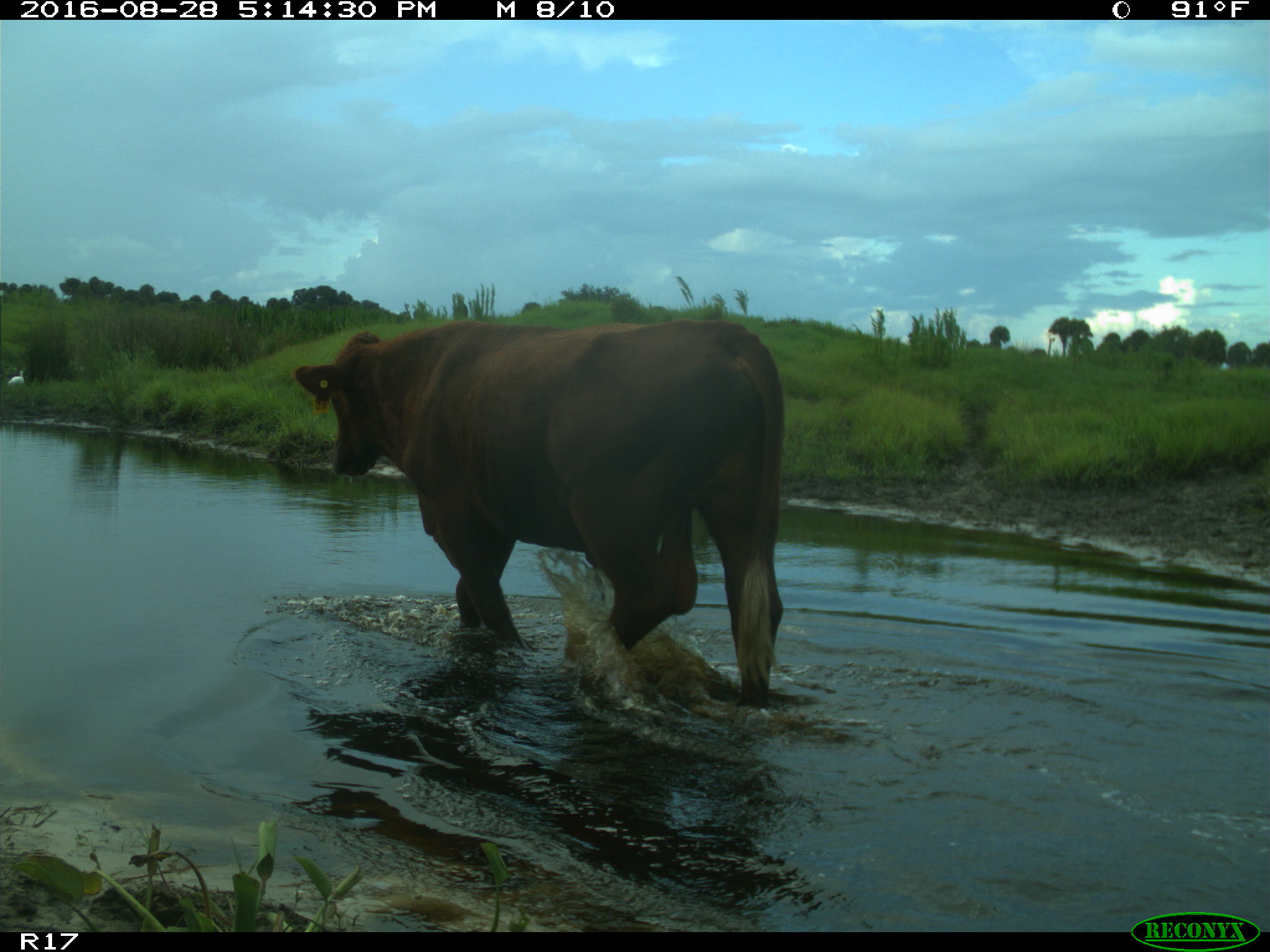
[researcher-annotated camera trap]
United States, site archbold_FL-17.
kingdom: Animalia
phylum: Chordata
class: Mammalia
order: Artiodactyla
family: Bovidae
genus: Bos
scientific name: Bos taurus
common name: domestic cow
Bos taurus (domestic cow).